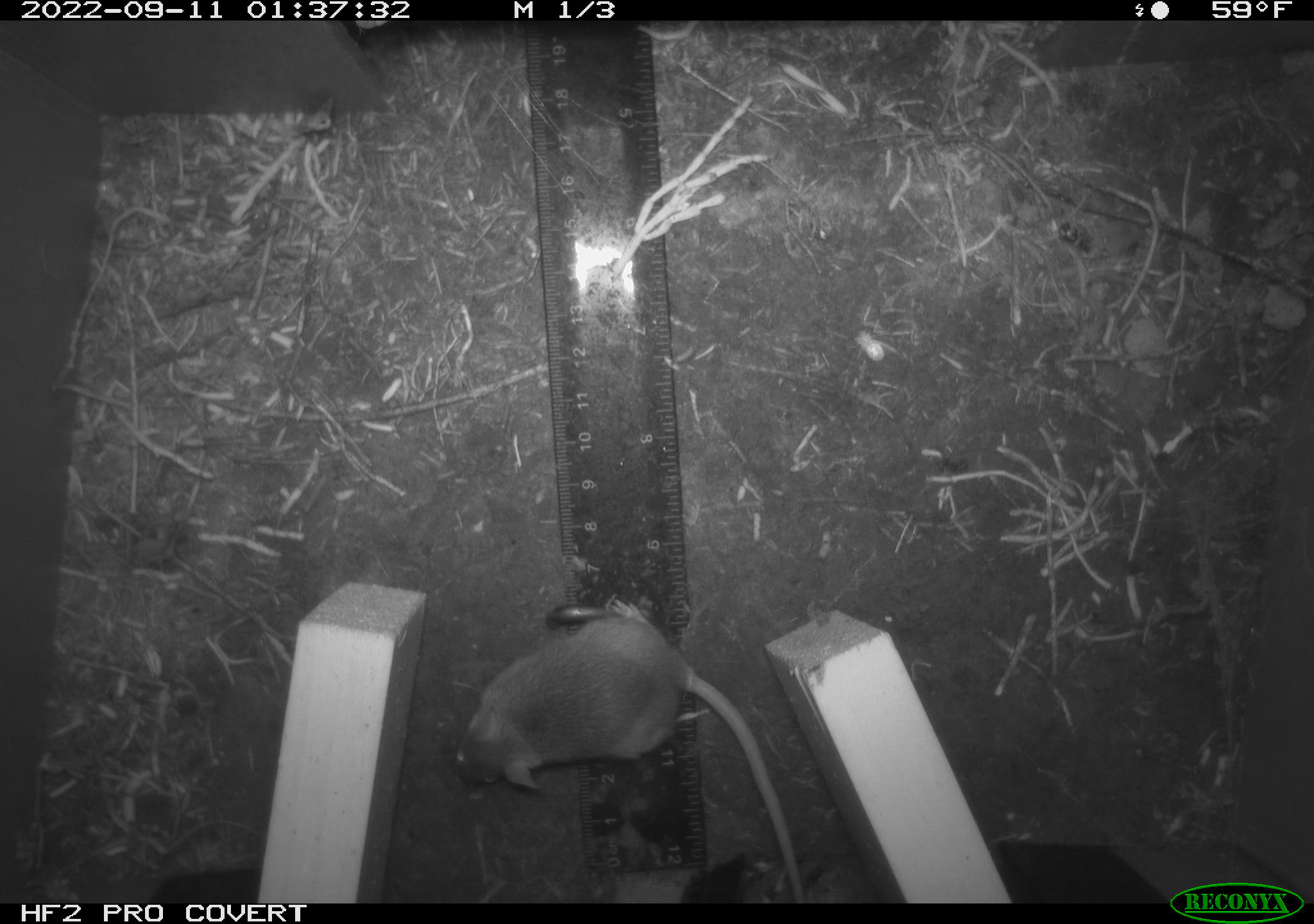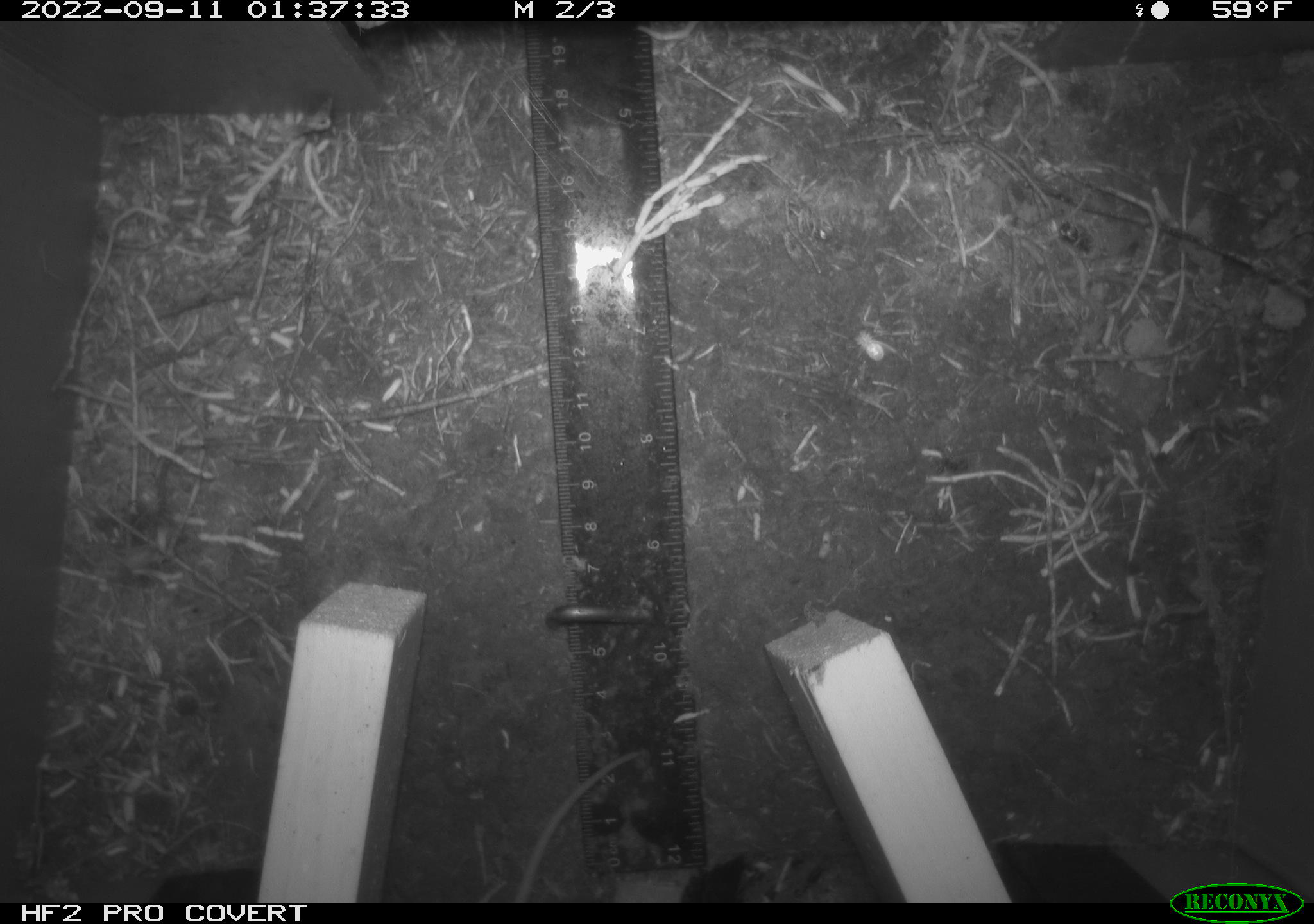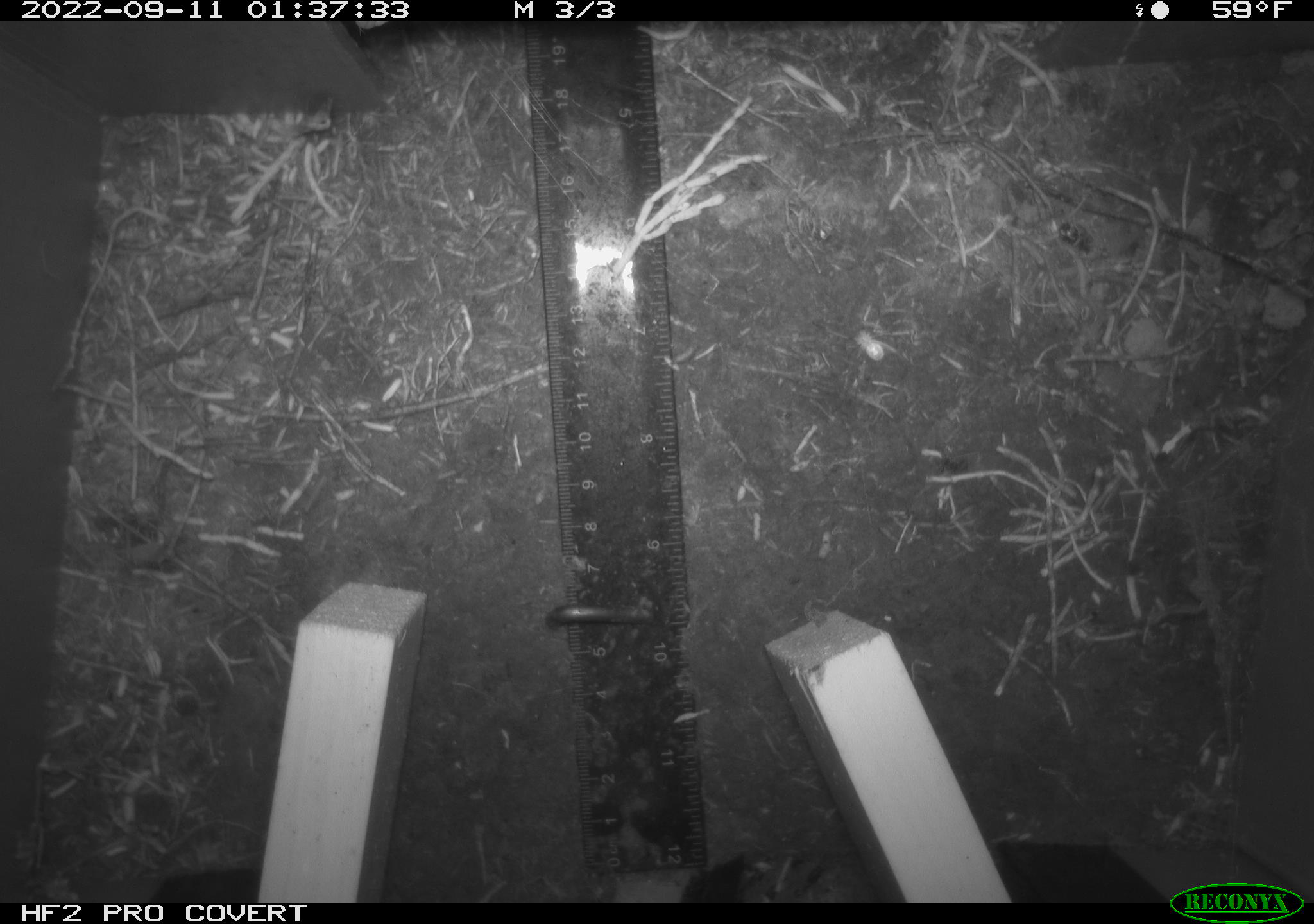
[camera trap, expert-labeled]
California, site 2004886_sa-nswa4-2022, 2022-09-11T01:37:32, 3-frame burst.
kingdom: Animalia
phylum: Chordata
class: Mammalia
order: Rodentia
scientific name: Rodentia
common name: rodent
Rodent (Rodentia).